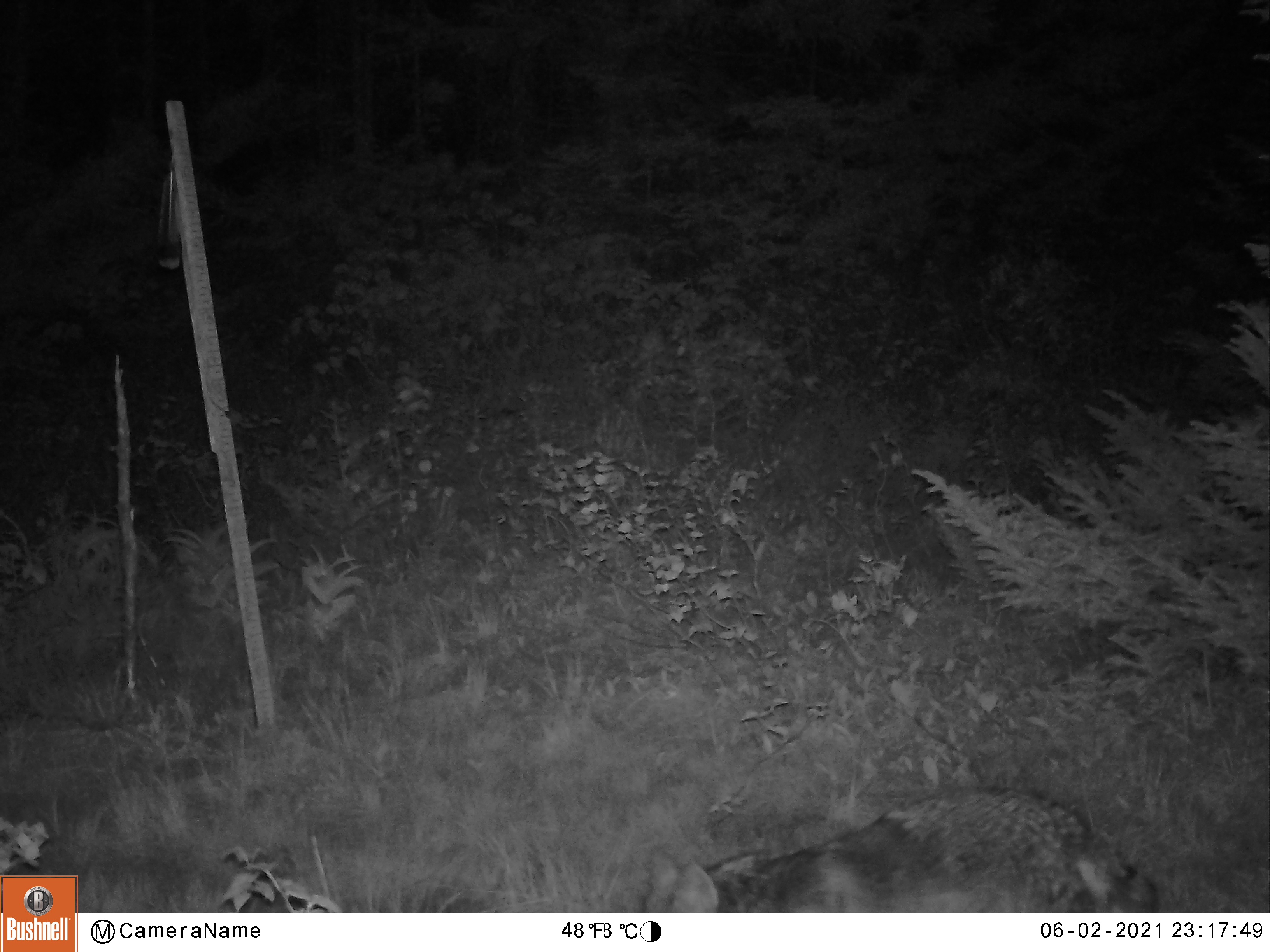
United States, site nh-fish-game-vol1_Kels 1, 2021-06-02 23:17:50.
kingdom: Animalia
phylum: Chordata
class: Mammalia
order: Carnivora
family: Canidae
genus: Canis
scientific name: Canis latrans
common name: coyote